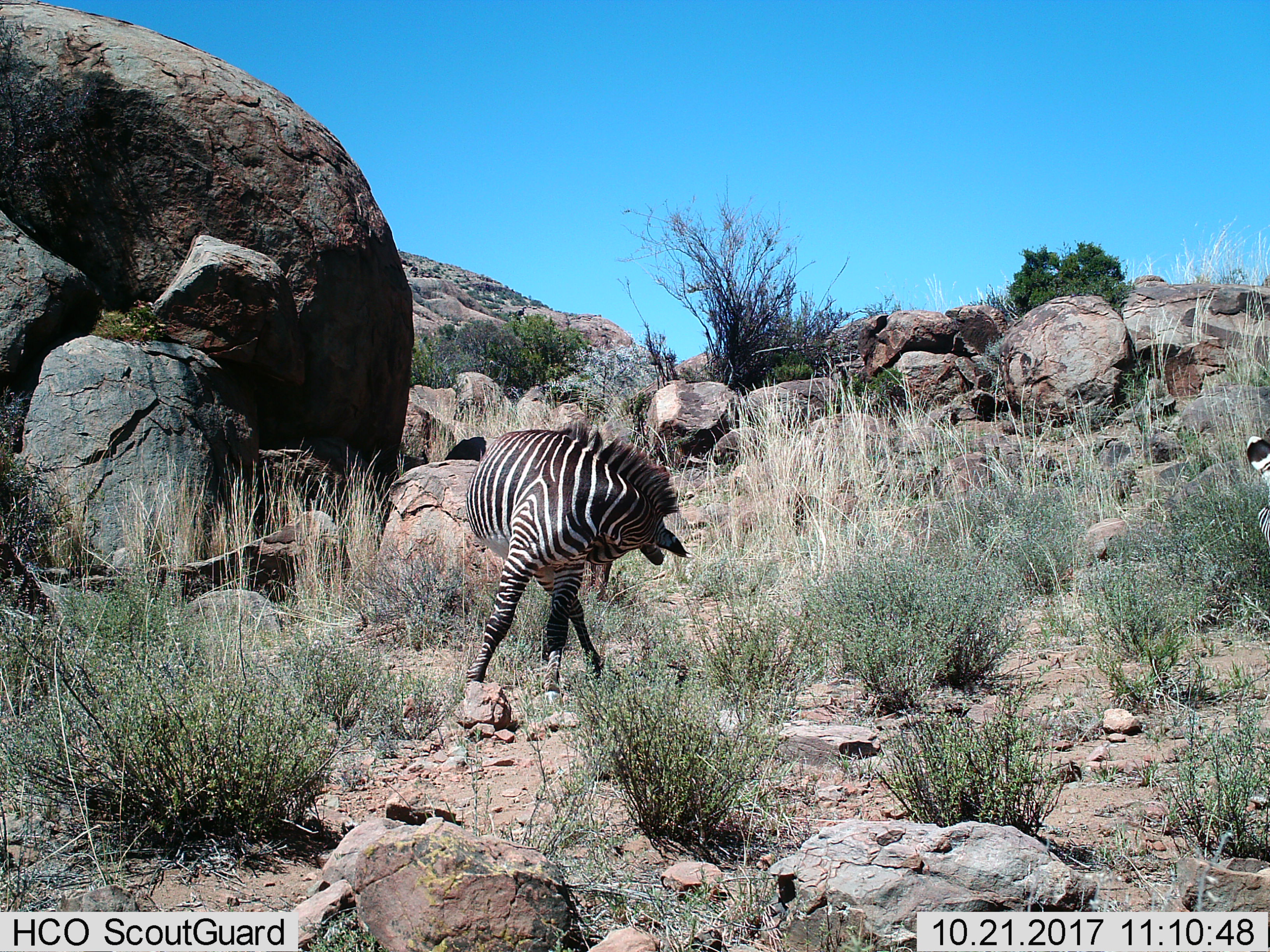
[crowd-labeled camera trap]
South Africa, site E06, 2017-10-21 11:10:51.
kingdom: Animalia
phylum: Chordata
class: Mammalia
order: Perissodactyla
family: Equidae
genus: Equus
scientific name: Equus zebra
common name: mountain zebra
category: zebramountain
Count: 1.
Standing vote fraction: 83%.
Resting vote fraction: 0%.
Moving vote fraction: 33%.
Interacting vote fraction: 17%.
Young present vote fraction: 0%.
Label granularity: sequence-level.